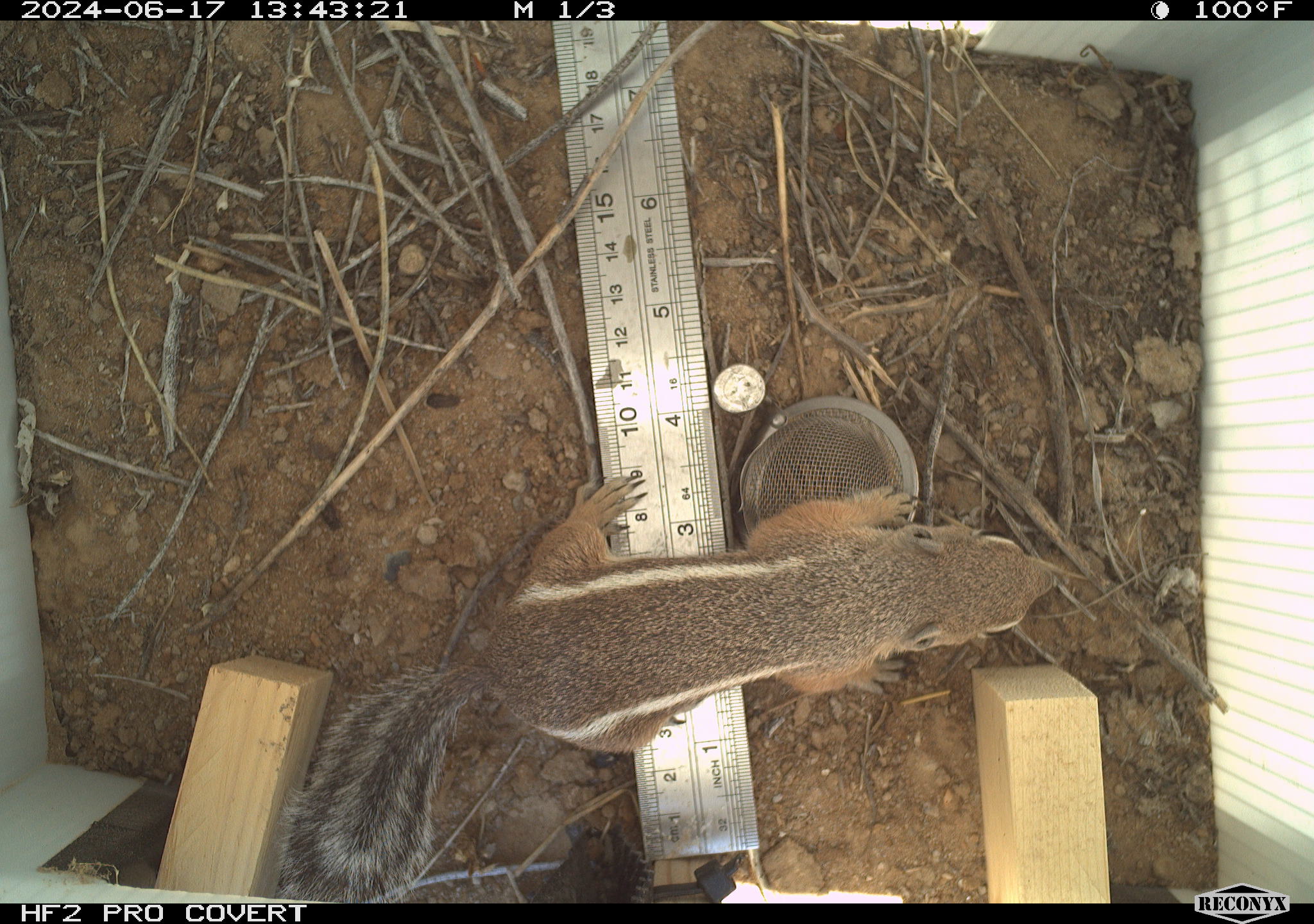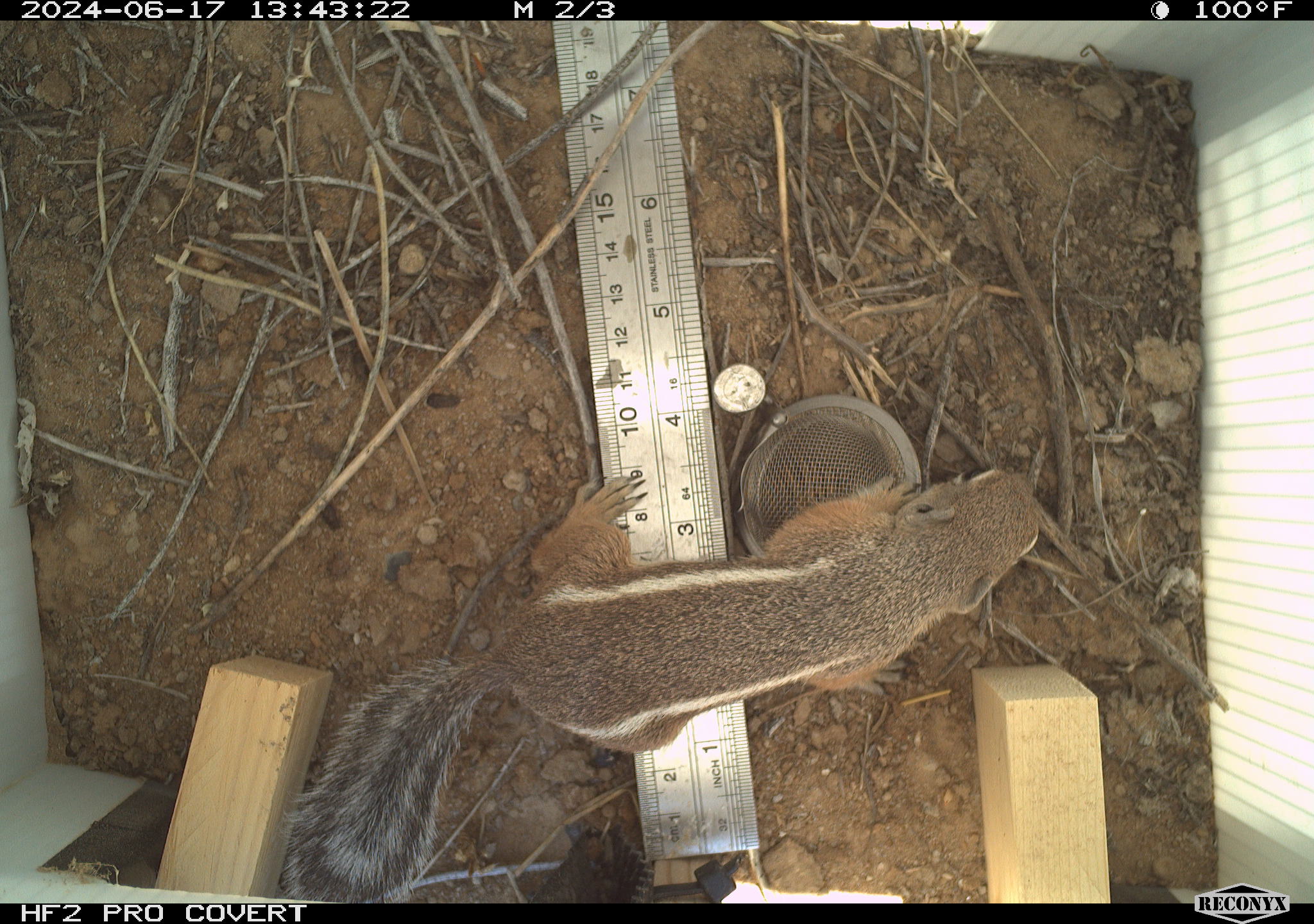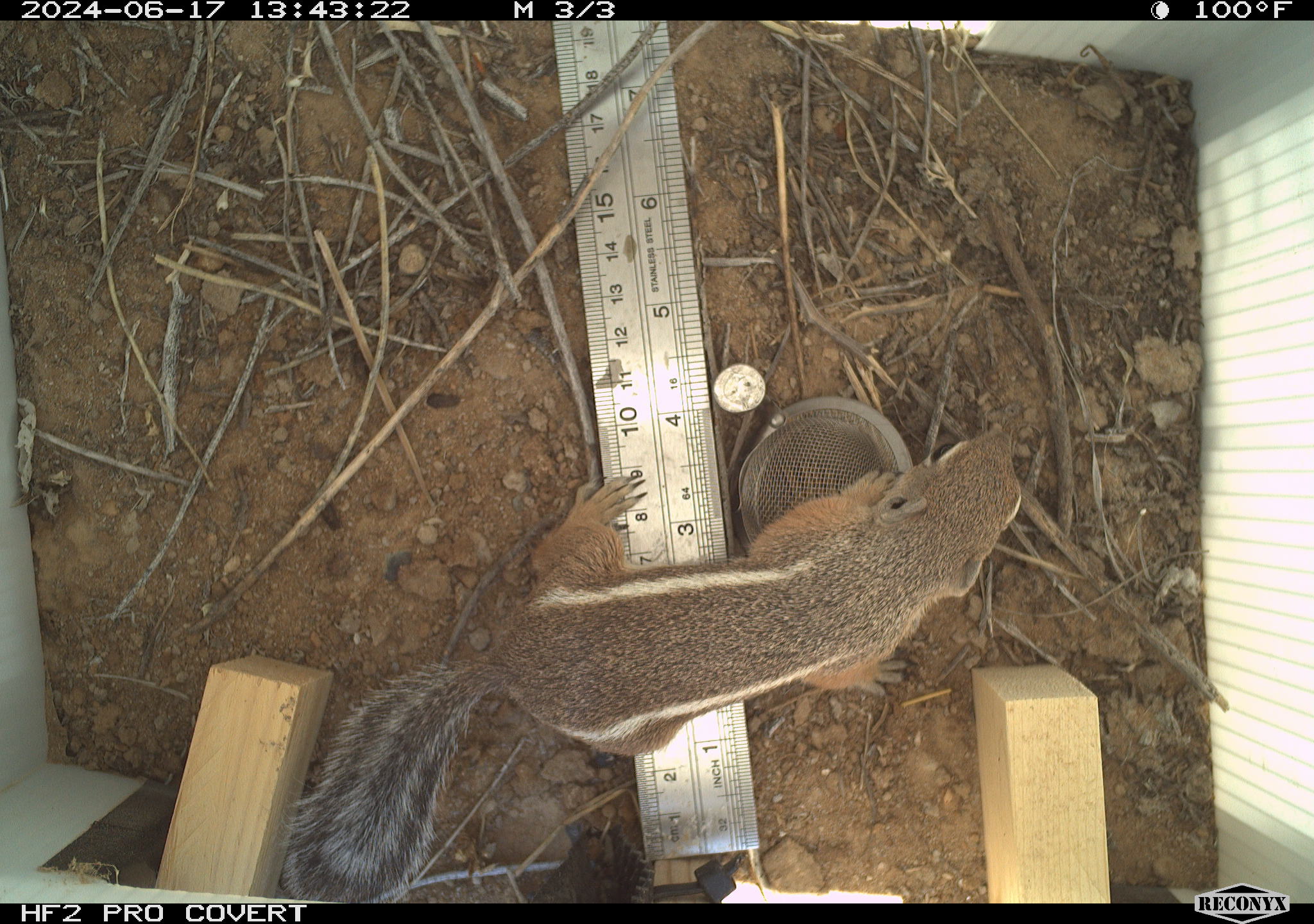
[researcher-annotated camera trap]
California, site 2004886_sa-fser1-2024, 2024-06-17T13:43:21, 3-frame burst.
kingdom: Animalia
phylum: Chordata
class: Mammalia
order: Rodentia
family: Sciuridae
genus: Ammospermophilus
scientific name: Ammospermophilus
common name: antelope ground squirrels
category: ammospermophilus species